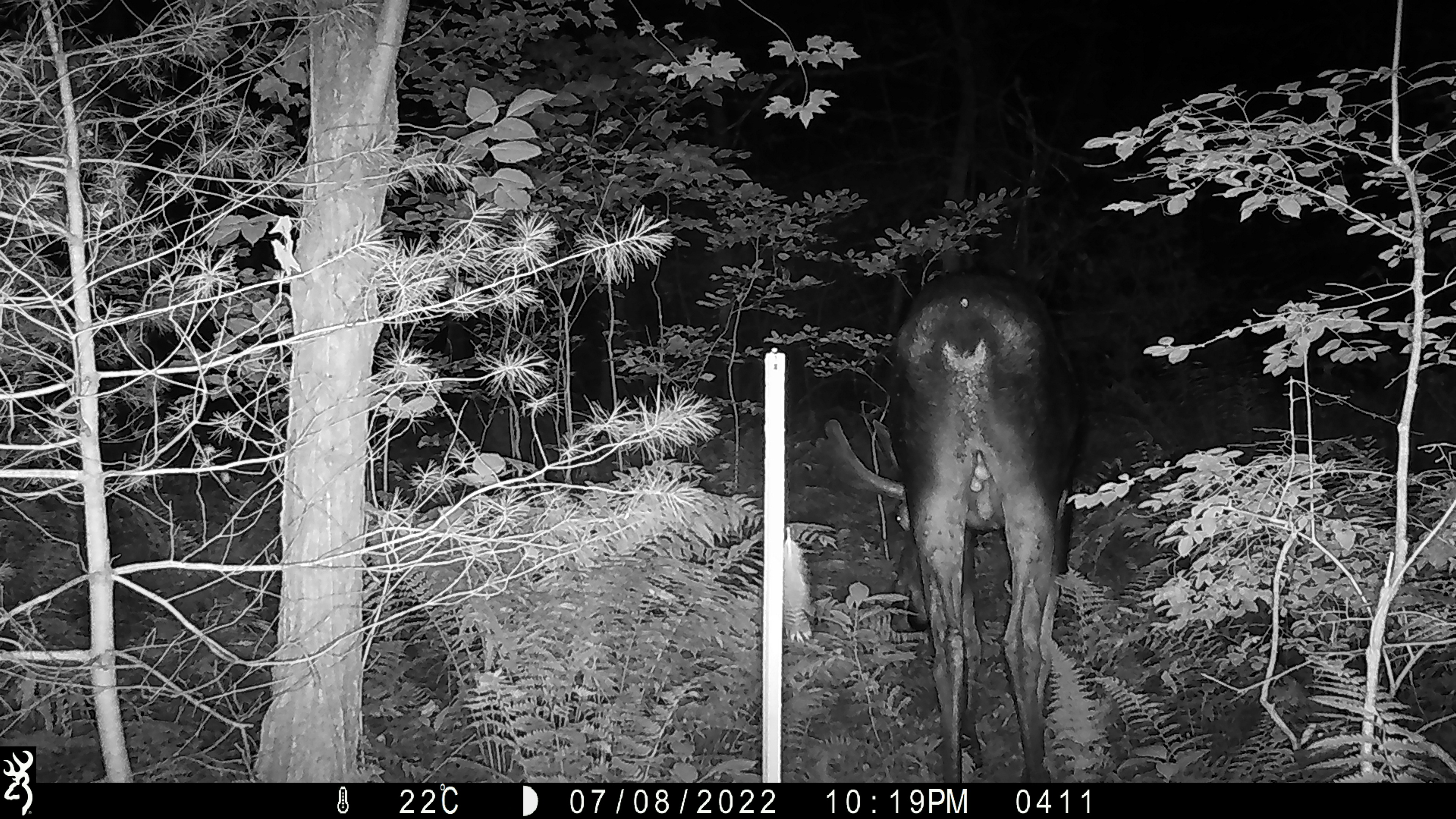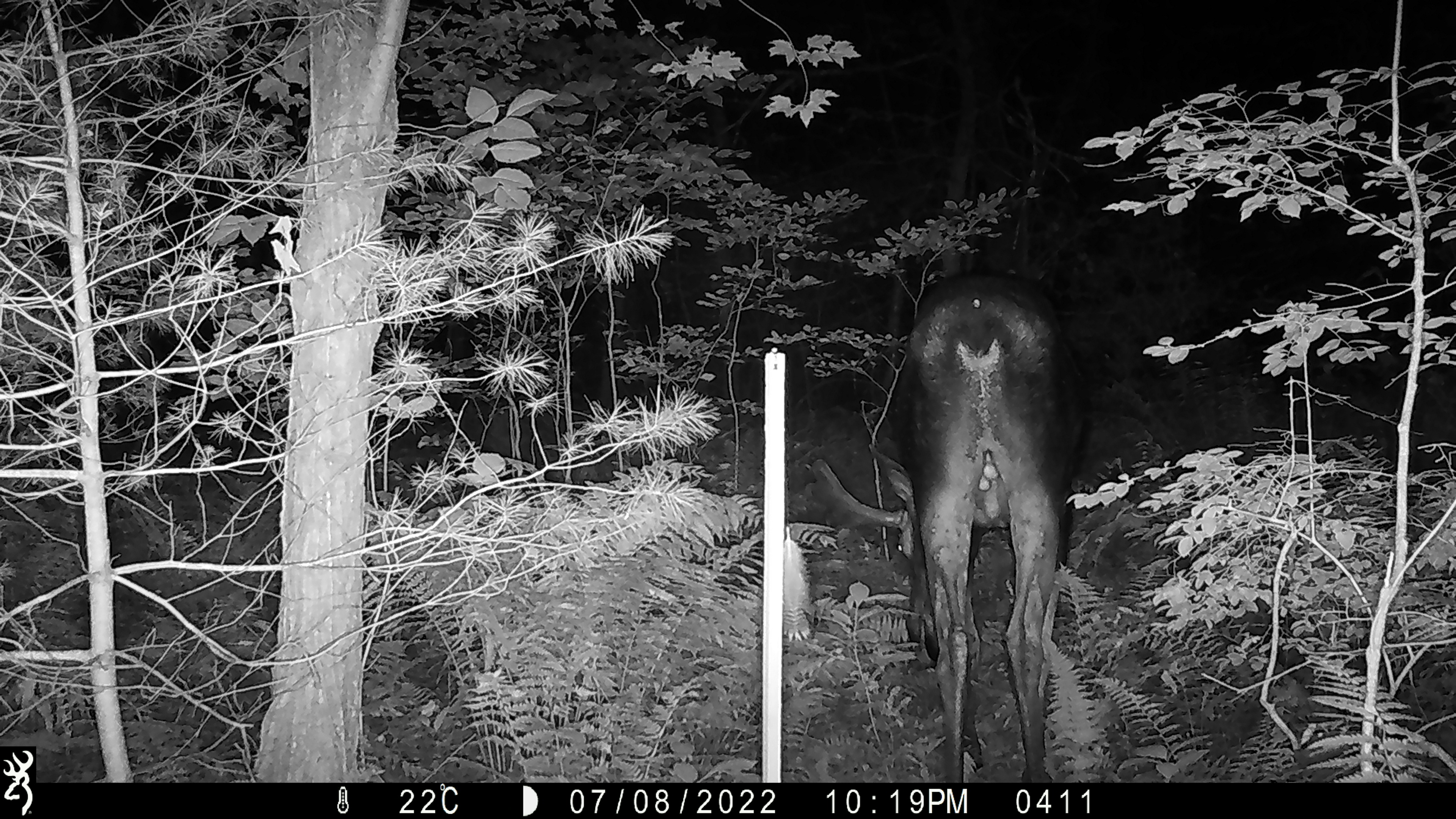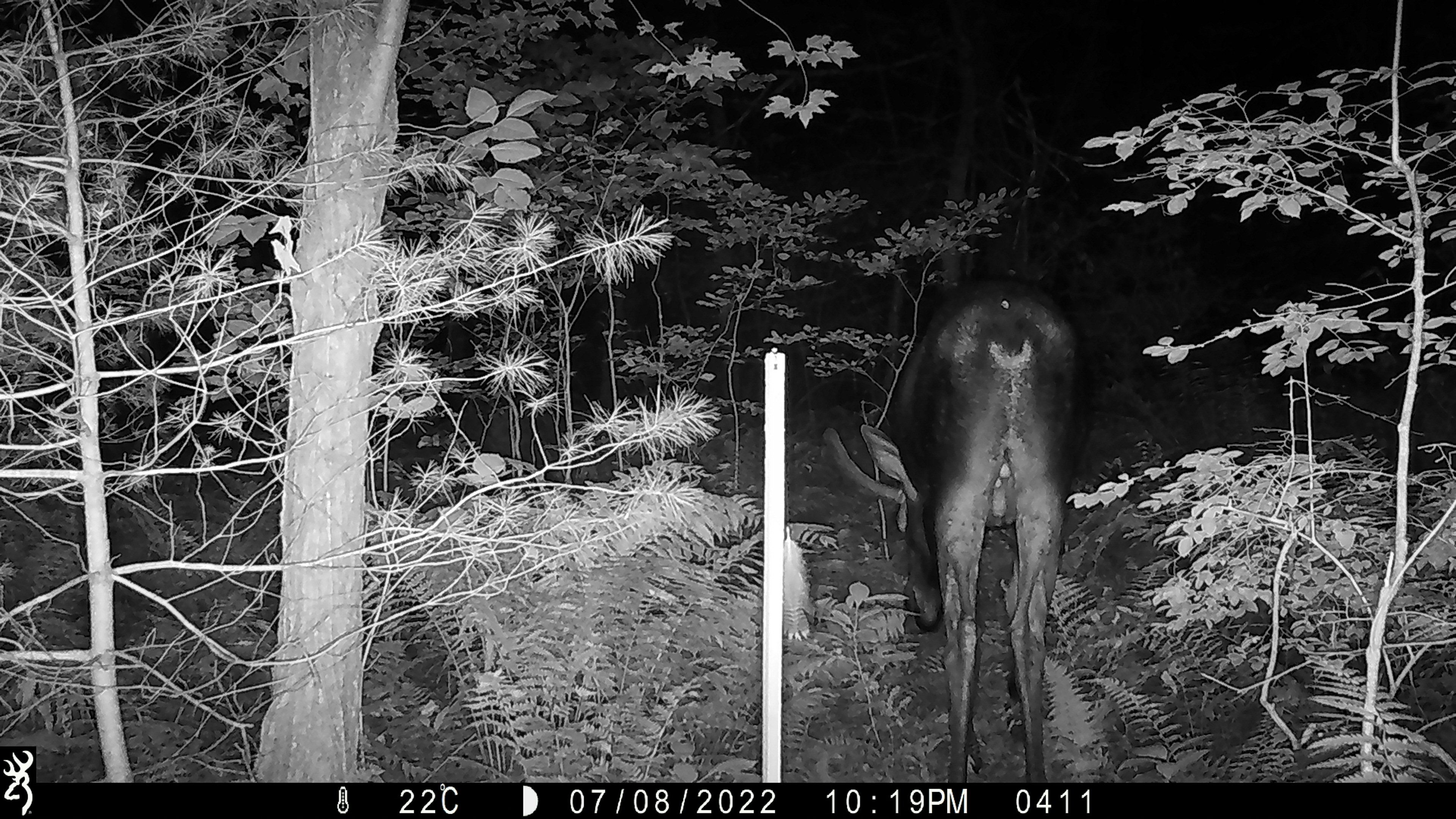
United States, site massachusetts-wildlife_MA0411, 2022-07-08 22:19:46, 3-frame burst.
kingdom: Animalia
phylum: Chordata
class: Mammalia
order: Artiodactyla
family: Cervidae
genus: Alces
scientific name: Alces alces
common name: moose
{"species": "moose (Alces alces)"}